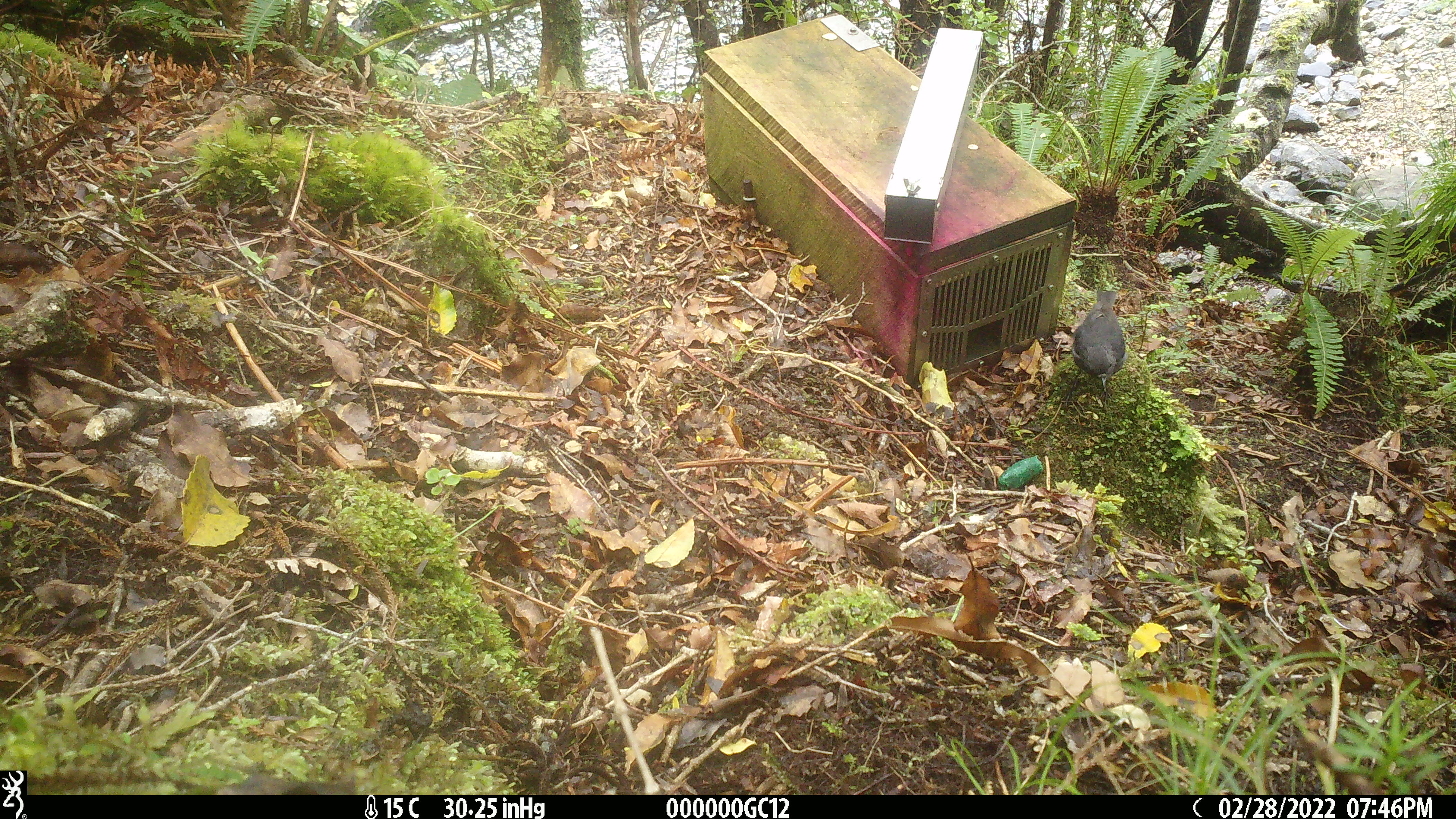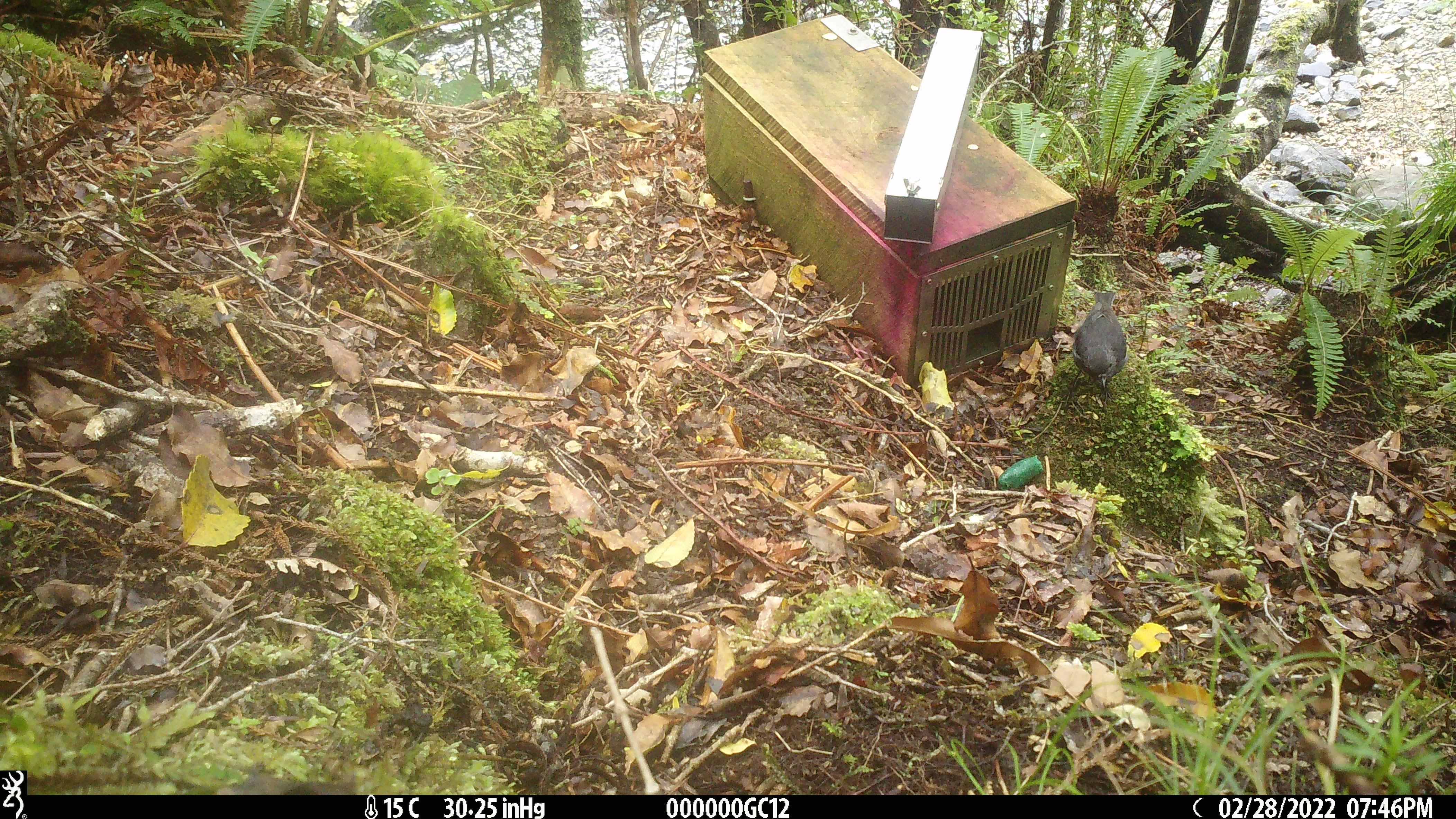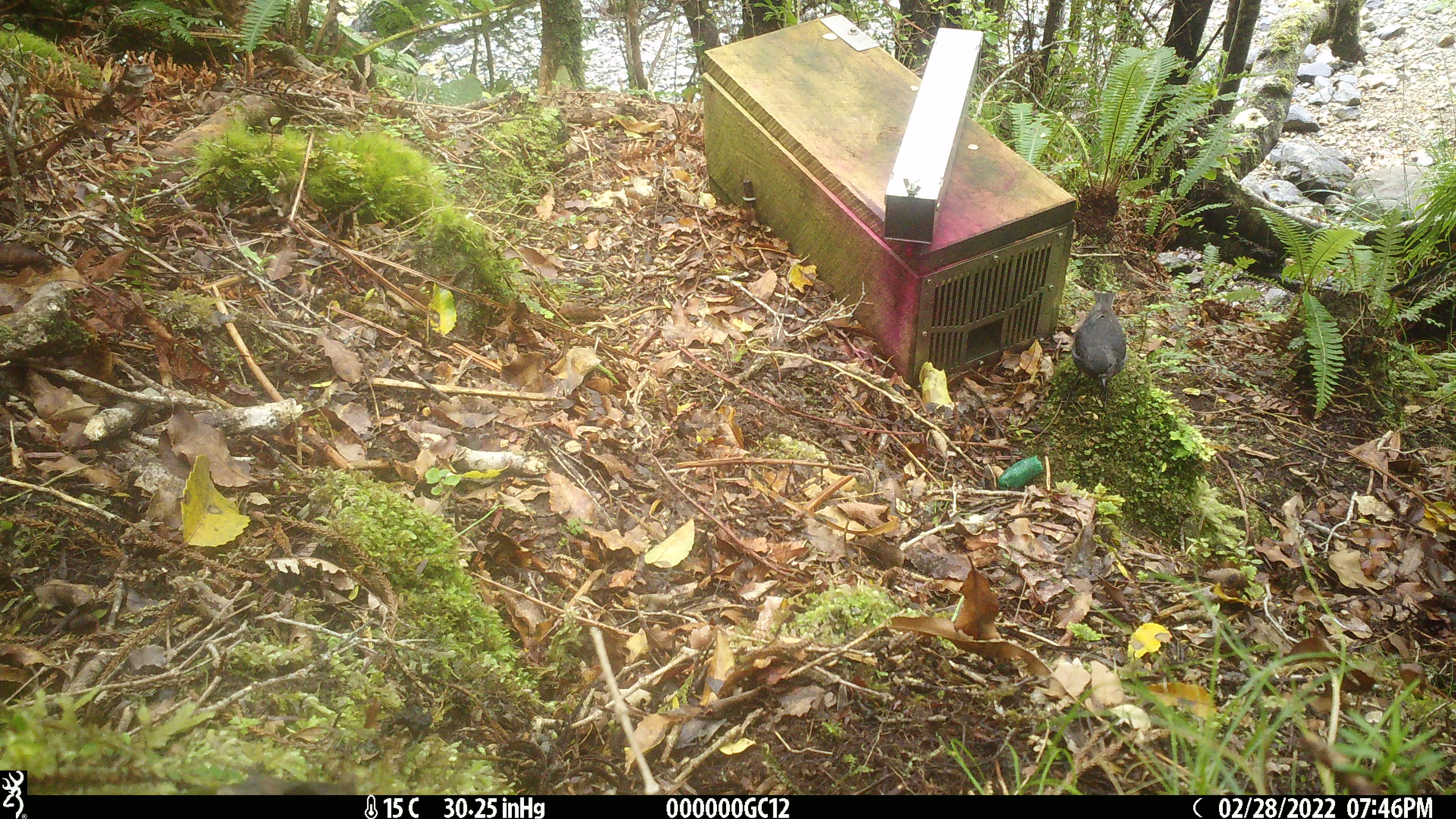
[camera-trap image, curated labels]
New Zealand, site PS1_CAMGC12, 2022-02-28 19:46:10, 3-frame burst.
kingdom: Animalia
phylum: Chordata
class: Aves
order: Passeriformes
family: Petroicidae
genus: Petroica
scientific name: Petroica australis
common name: new zealand robin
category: robin